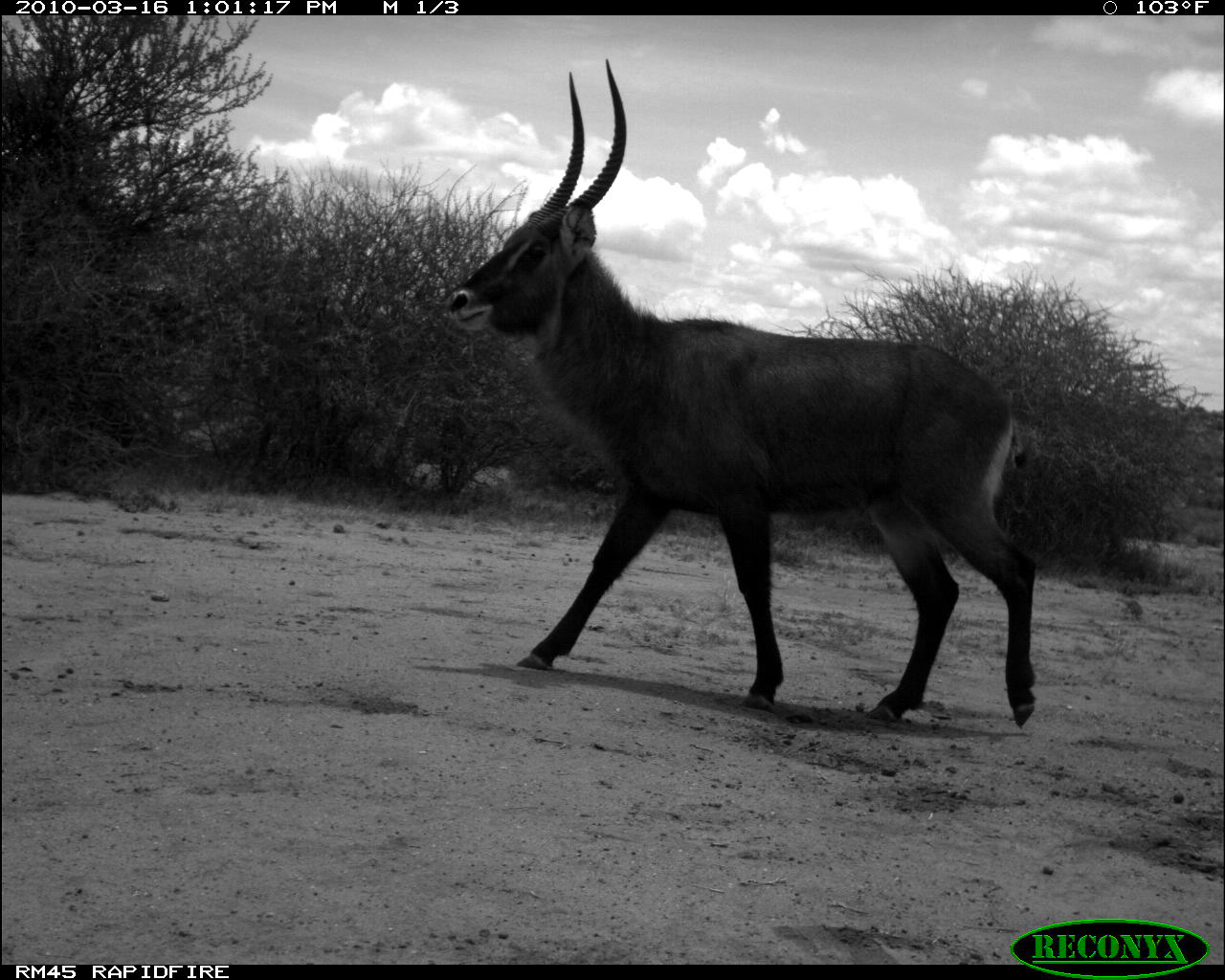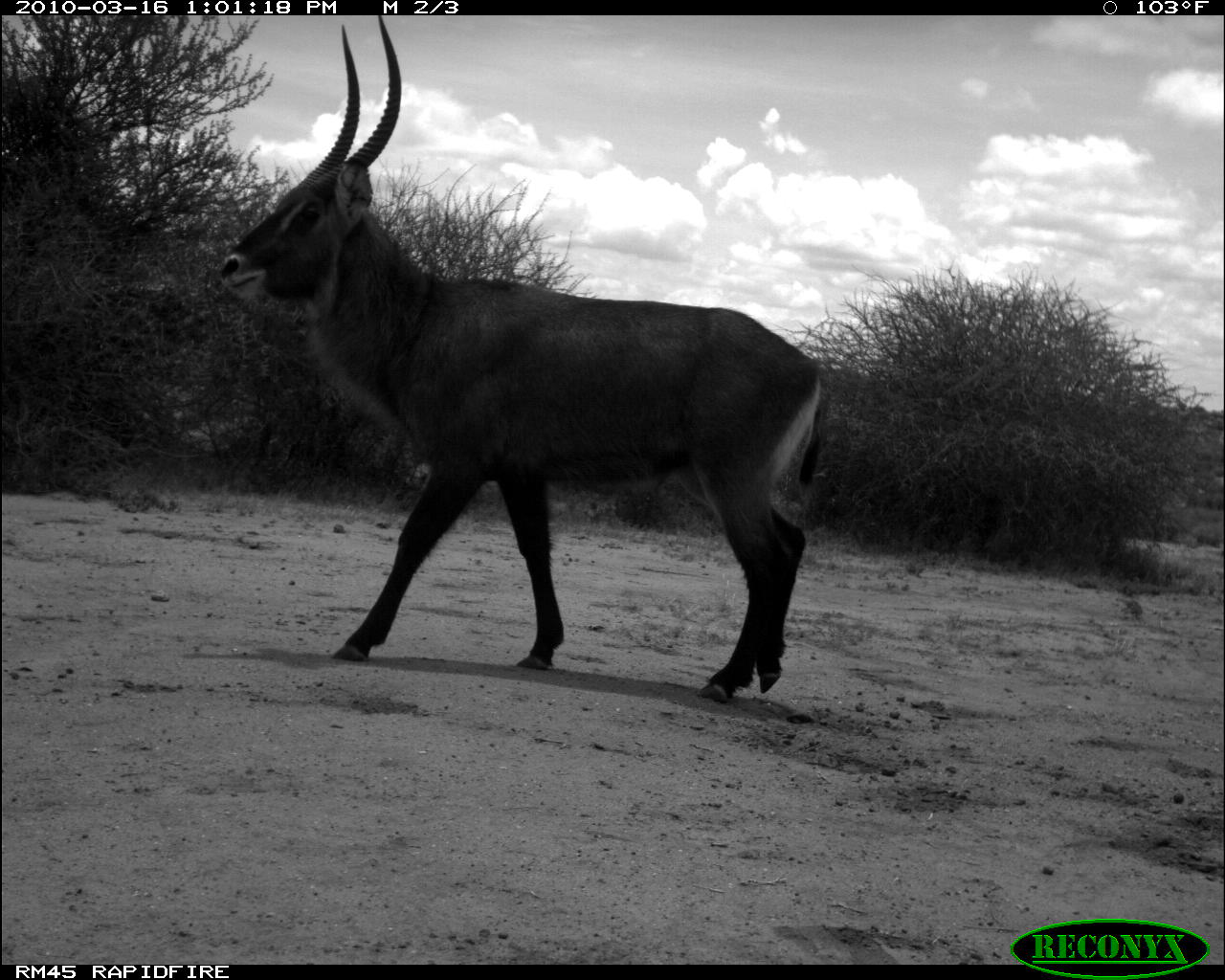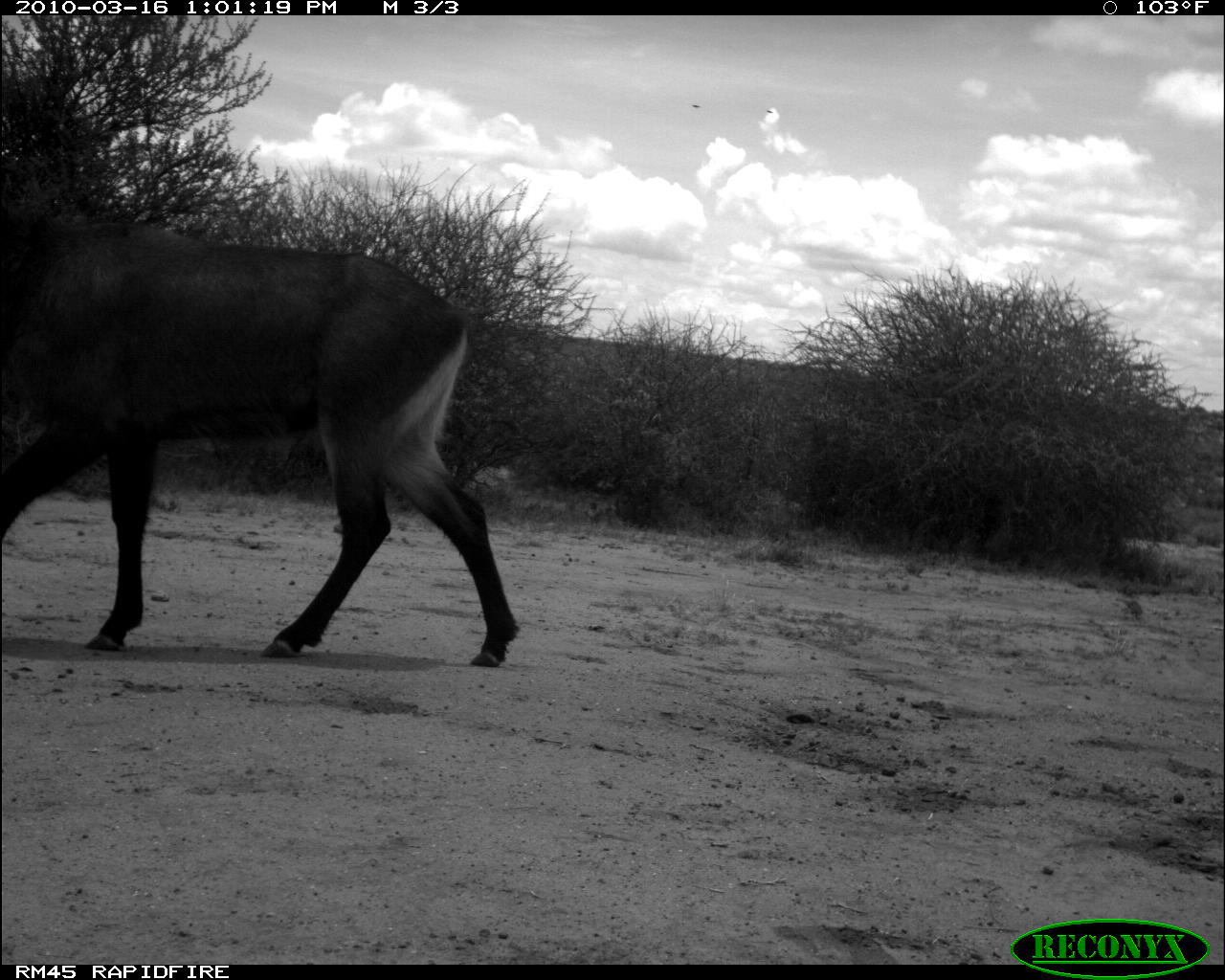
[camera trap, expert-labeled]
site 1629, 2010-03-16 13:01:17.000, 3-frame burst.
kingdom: Animalia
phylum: Chordata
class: Mammalia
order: Artiodactyla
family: Bovidae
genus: Kobus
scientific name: Kobus ellipsiprymnus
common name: waterbuck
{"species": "Kobus ellipsiprymnus (waterbuck)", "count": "1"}